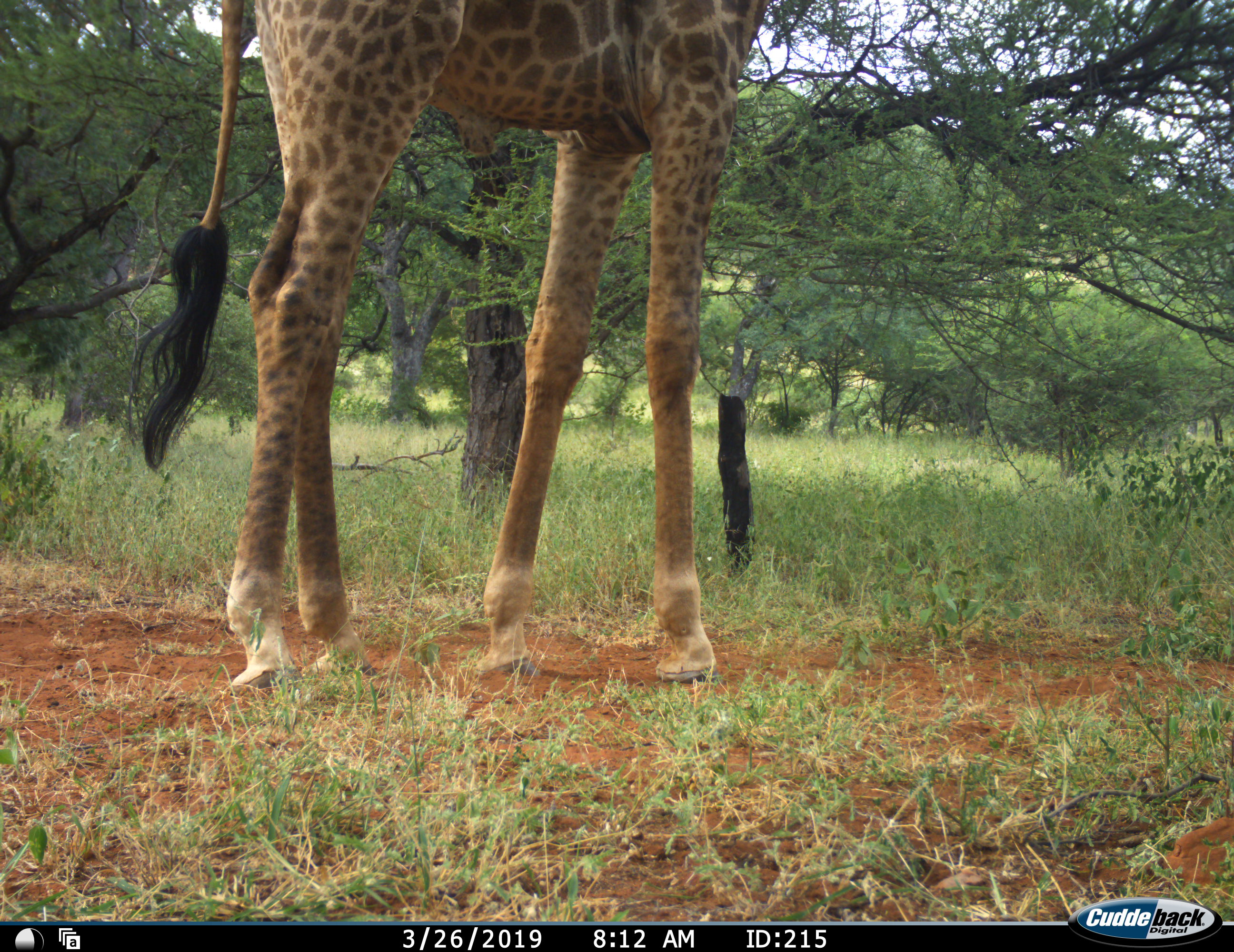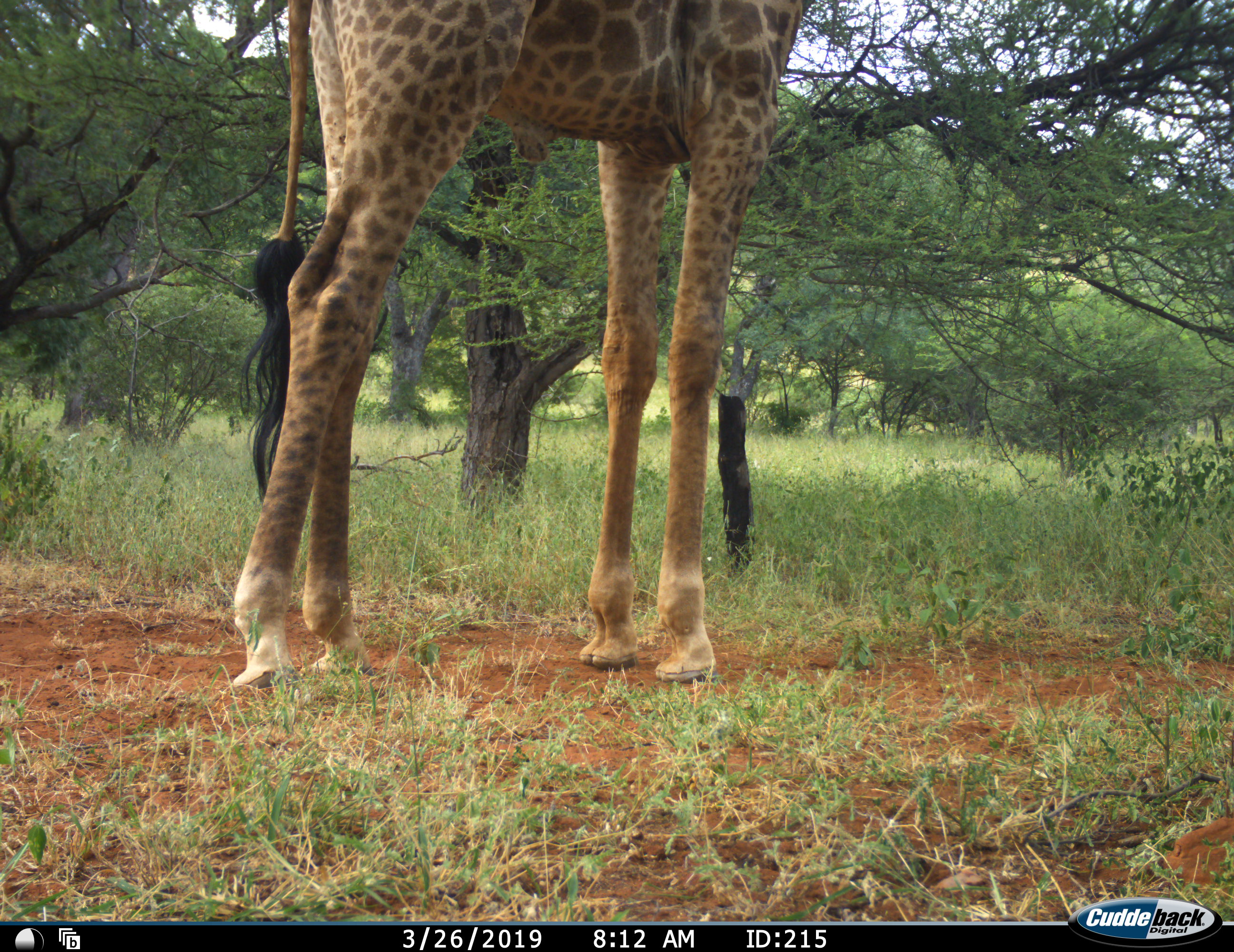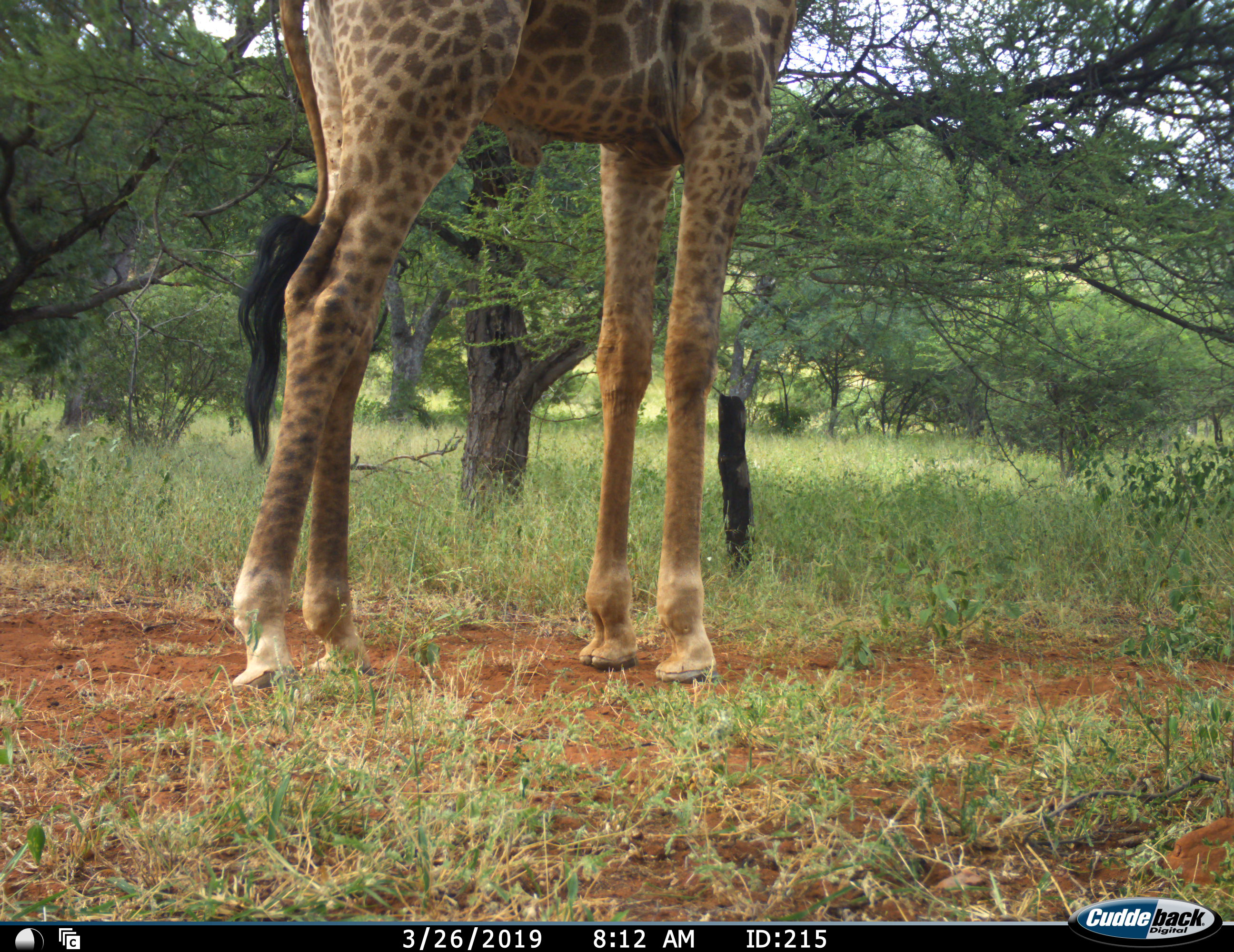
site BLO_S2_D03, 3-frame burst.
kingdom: Animalia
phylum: Chordata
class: Mammalia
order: Artiodactyla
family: Giraffidae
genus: Giraffa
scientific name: Giraffa camelopardalis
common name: giraffe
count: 1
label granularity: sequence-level